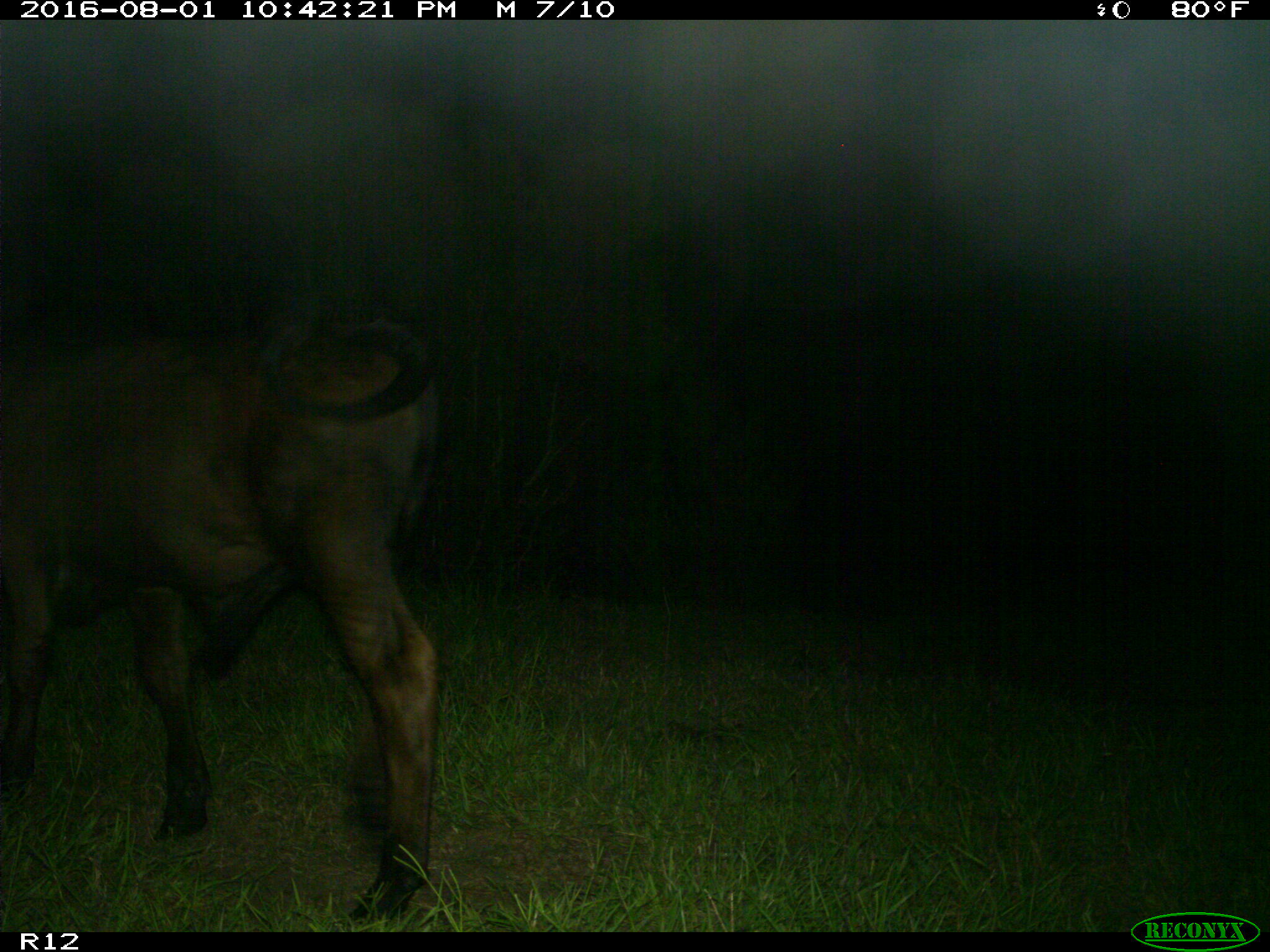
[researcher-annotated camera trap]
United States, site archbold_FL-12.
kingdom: Animalia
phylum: Chordata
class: Mammalia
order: Artiodactyla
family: Bovidae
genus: Bos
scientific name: Bos taurus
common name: domestic cow